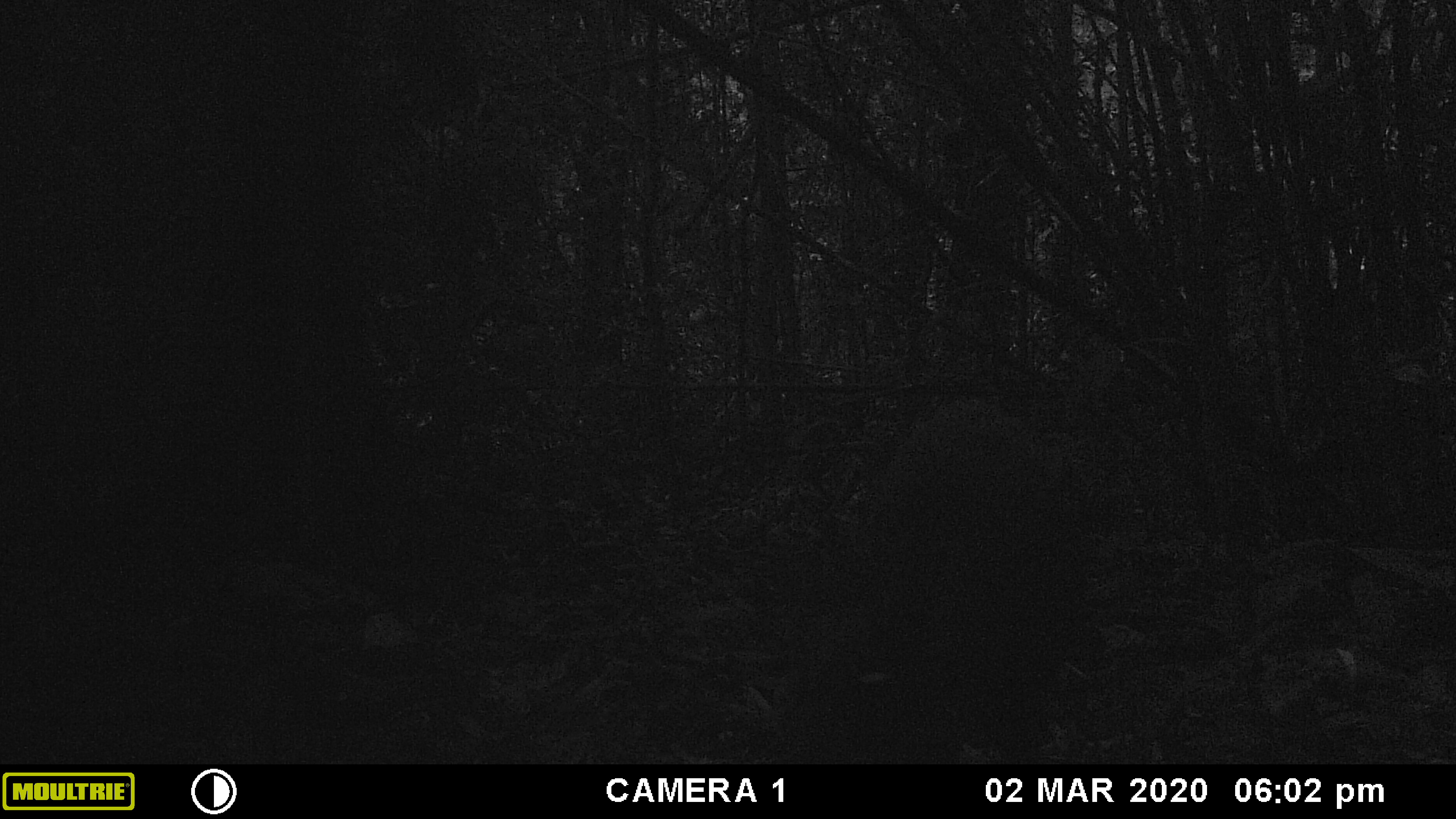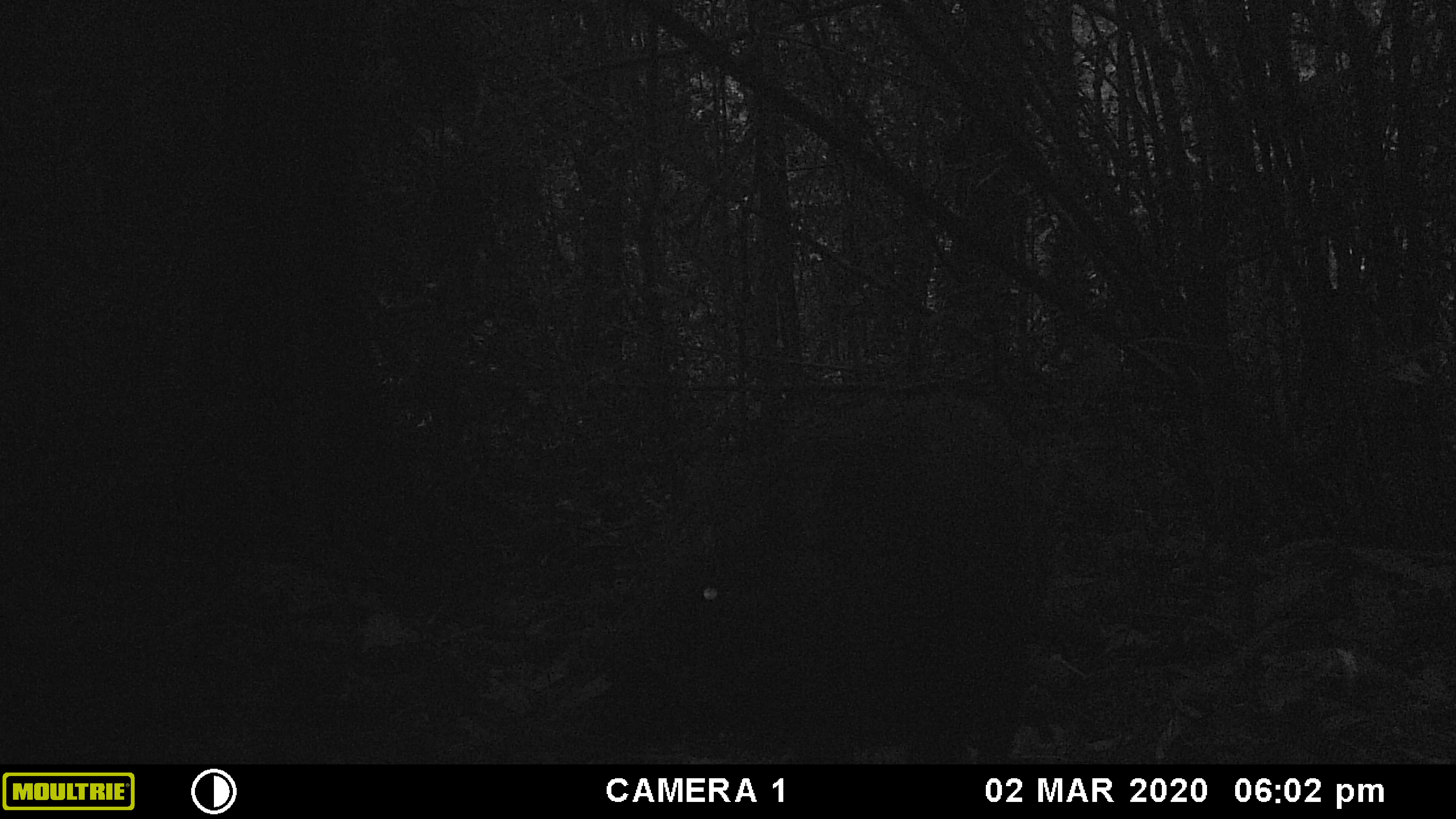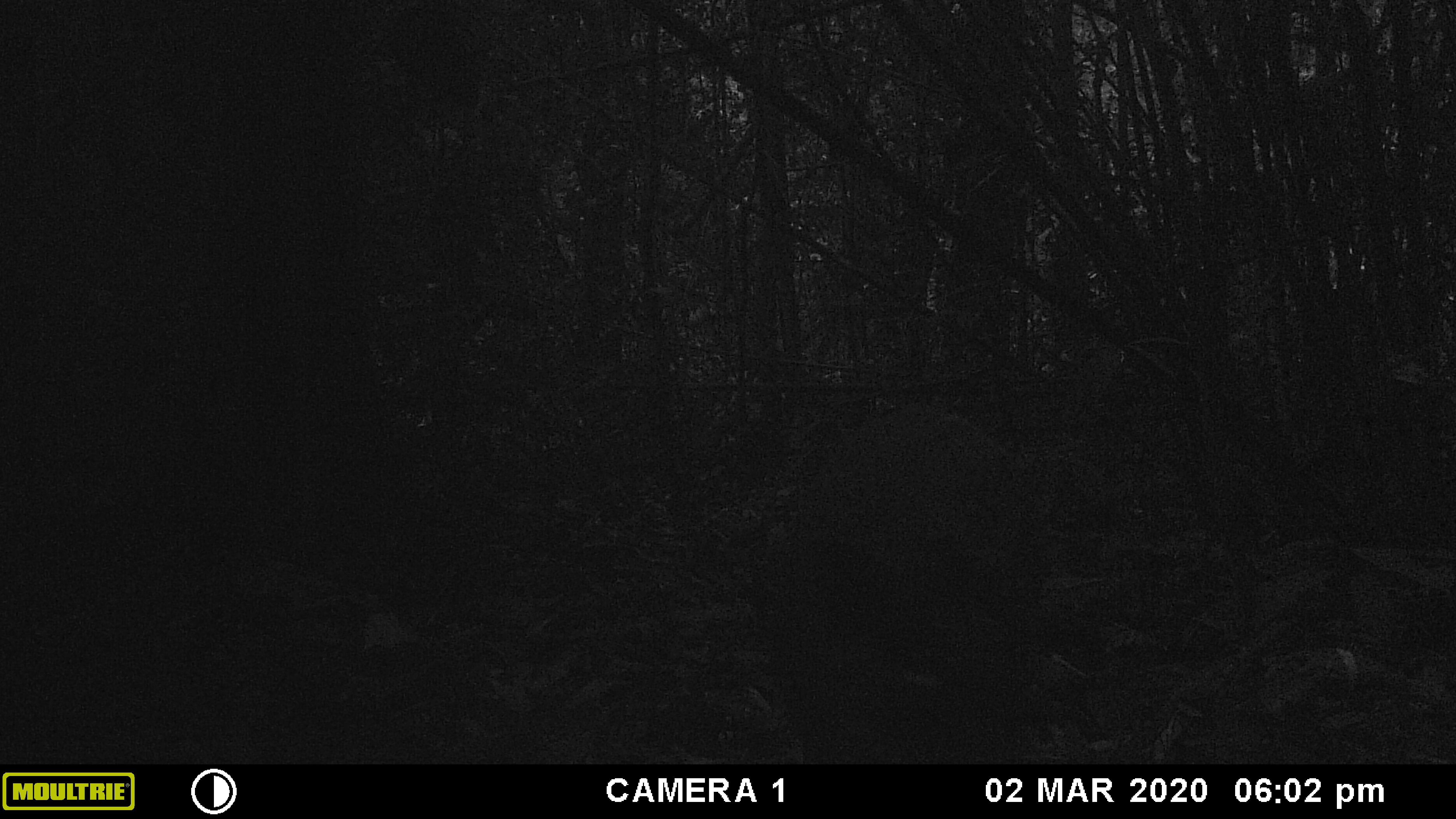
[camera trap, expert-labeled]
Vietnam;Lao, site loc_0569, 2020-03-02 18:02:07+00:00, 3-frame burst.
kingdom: Animalia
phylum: Chordata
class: Mammalia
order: Artiodactyla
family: Suidae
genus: Sus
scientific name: Sus scrofa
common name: eurasian wild pig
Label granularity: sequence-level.